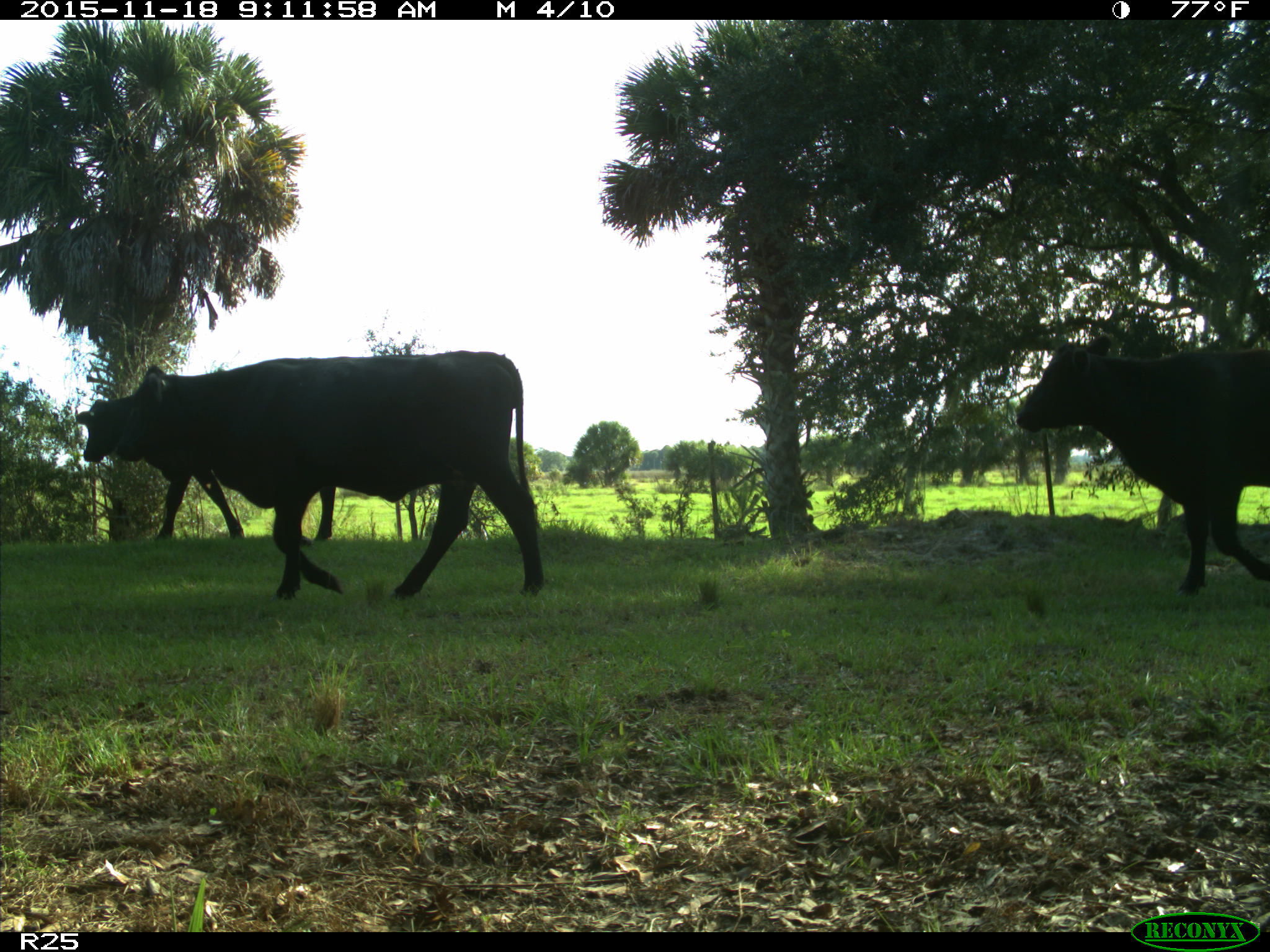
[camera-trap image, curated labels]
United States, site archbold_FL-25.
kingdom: Animalia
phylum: Chordata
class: Mammalia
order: Artiodactyla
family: Bovidae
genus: Bos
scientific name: Bos taurus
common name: domestic cow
Bos taurus (domestic cow).